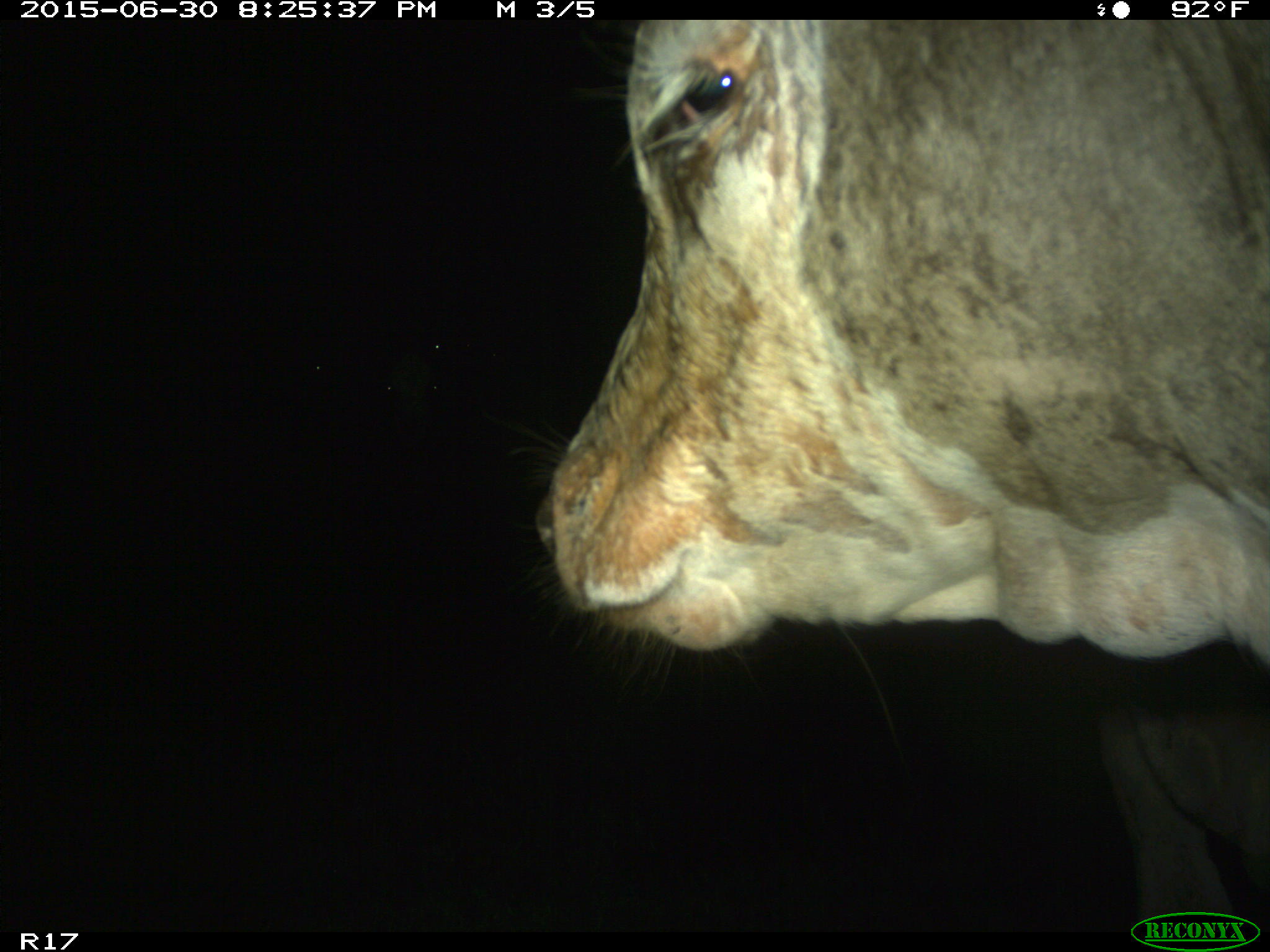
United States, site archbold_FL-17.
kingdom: Animalia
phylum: Chordata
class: Mammalia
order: Artiodactyla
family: Bovidae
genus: Bos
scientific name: Bos taurus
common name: domestic cow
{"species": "Bos taurus (domestic cow)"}